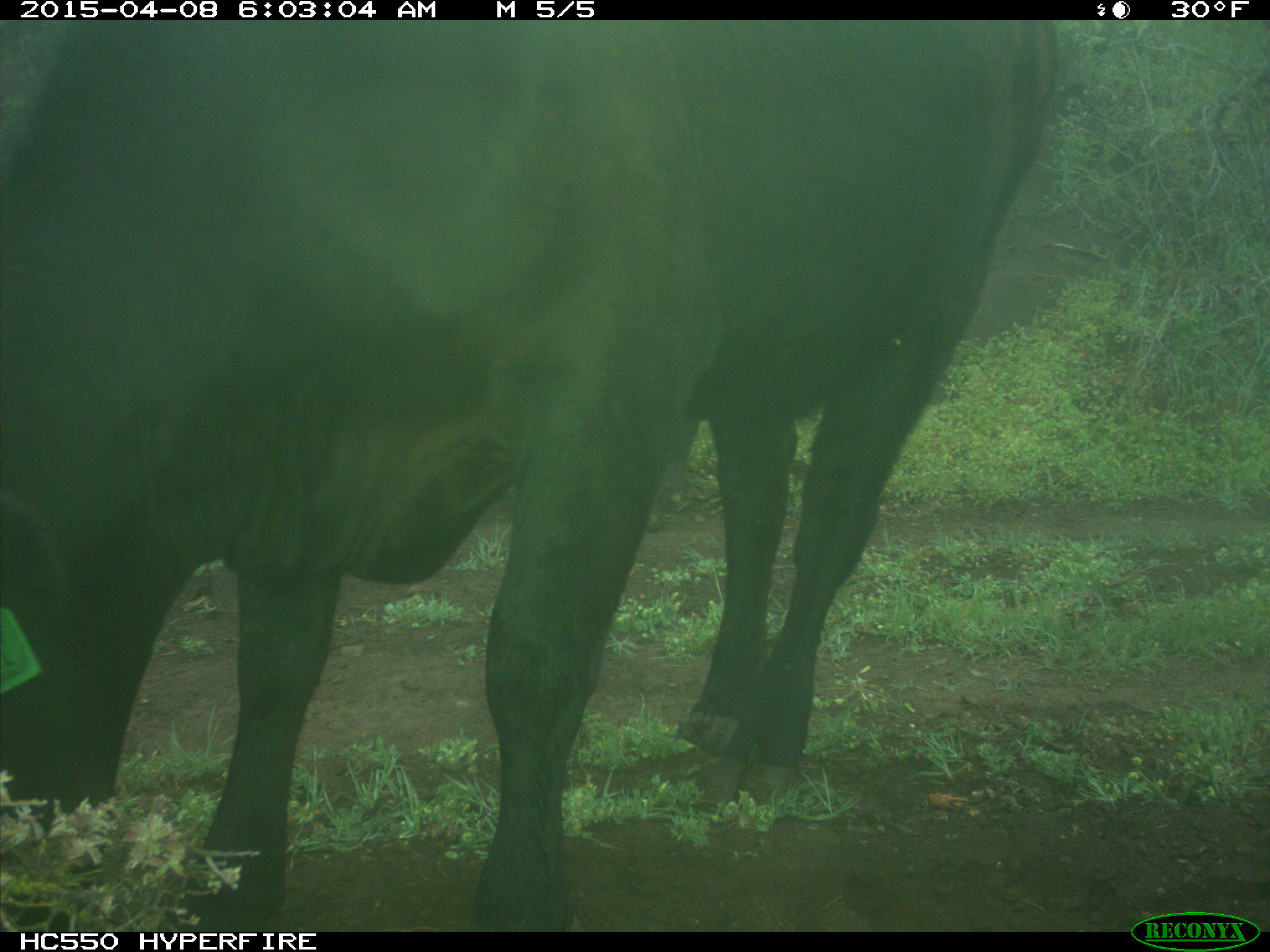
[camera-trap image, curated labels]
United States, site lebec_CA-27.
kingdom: Animalia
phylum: Chordata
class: Mammalia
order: Artiodactyla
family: Bovidae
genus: Bos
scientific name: Bos taurus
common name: domestic cow